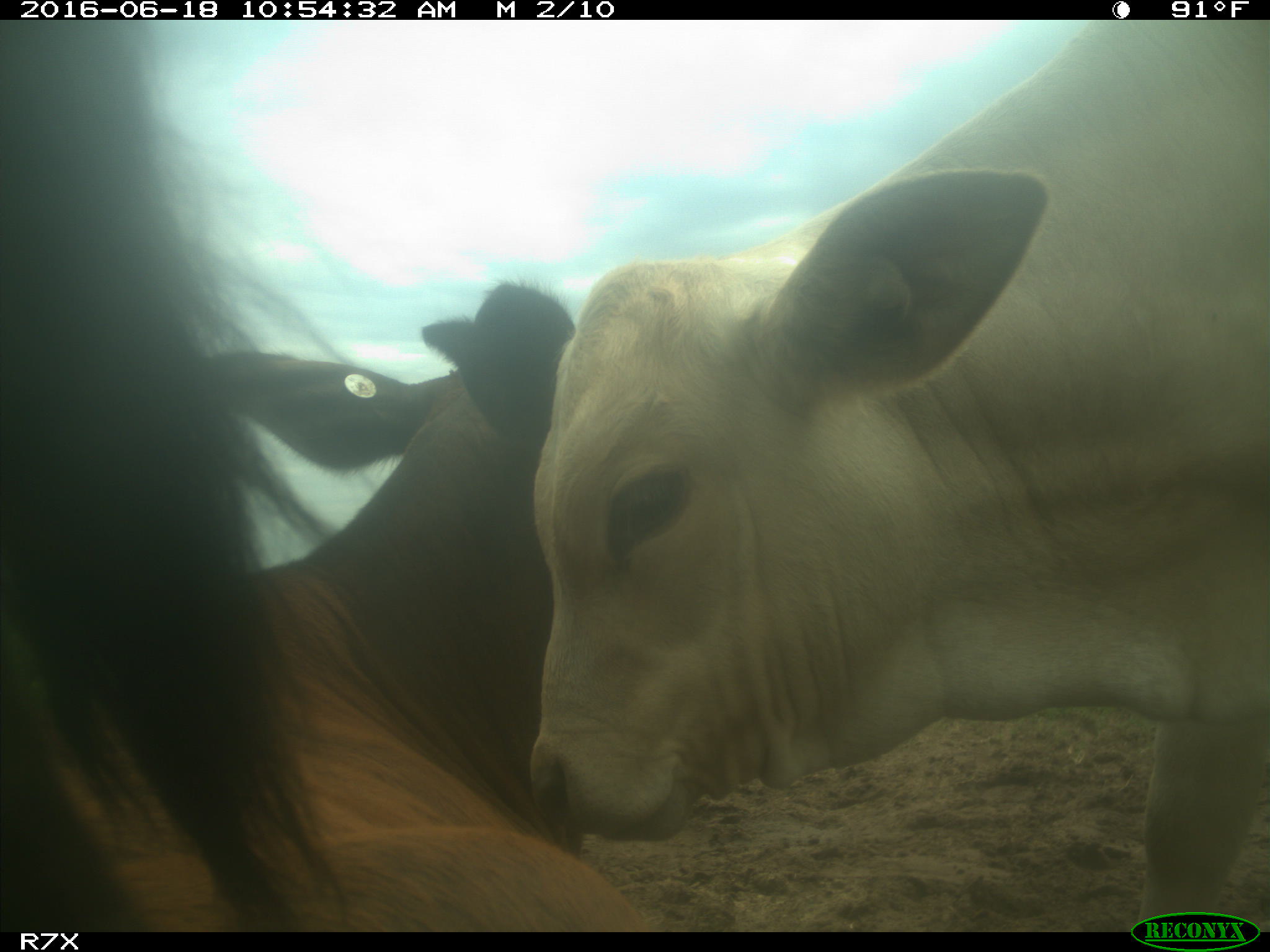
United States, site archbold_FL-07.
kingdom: Animalia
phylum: Chordata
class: Mammalia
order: Artiodactyla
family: Bovidae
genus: Bos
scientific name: Bos taurus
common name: domestic cow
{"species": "Bos taurus (domestic cow)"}